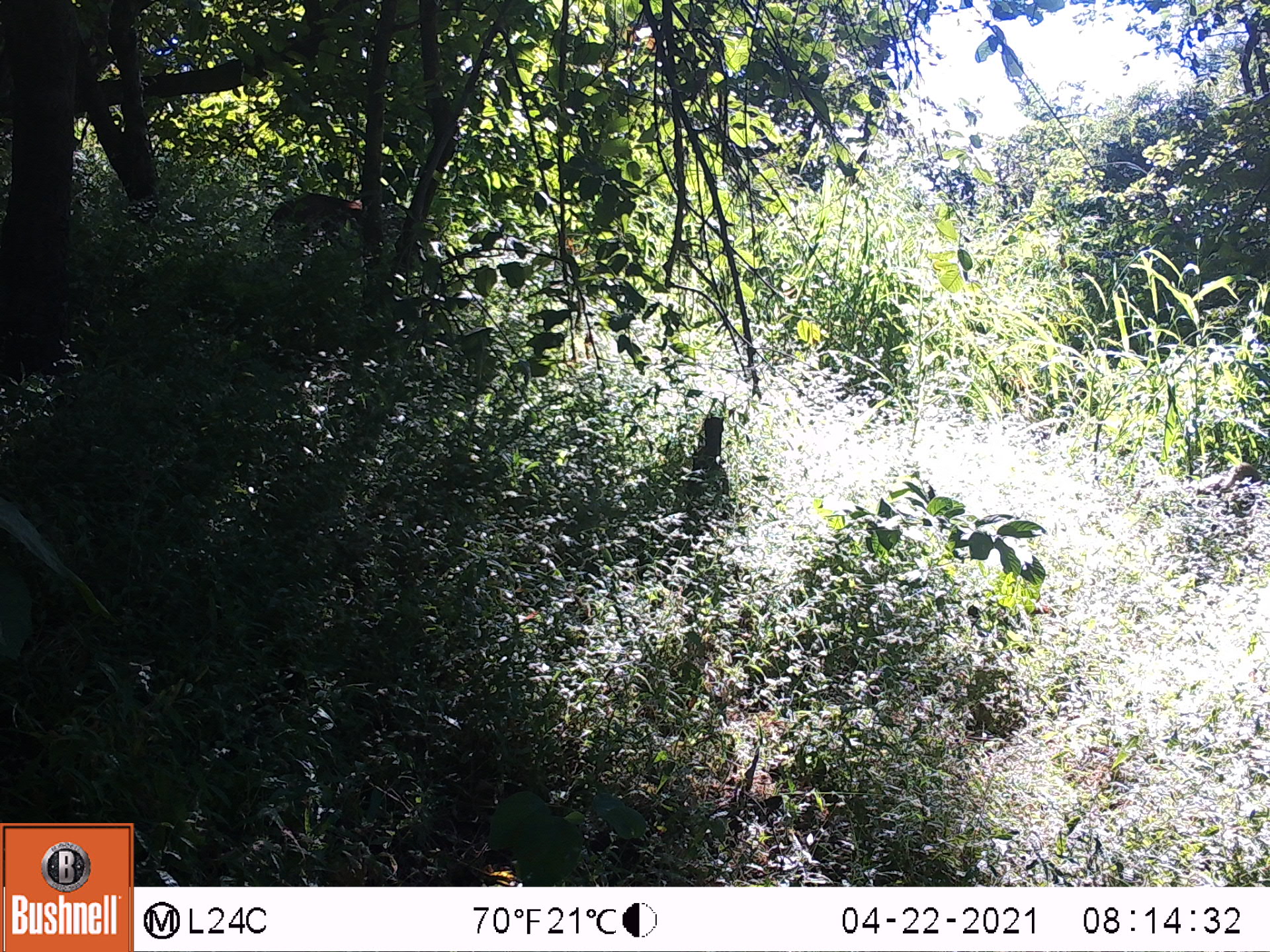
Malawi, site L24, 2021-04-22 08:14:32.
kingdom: Animalia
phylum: Chordata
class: Mammalia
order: Primates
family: Cercopithecidae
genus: Papio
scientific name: Papio cynocephalus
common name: yellow baboon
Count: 1.